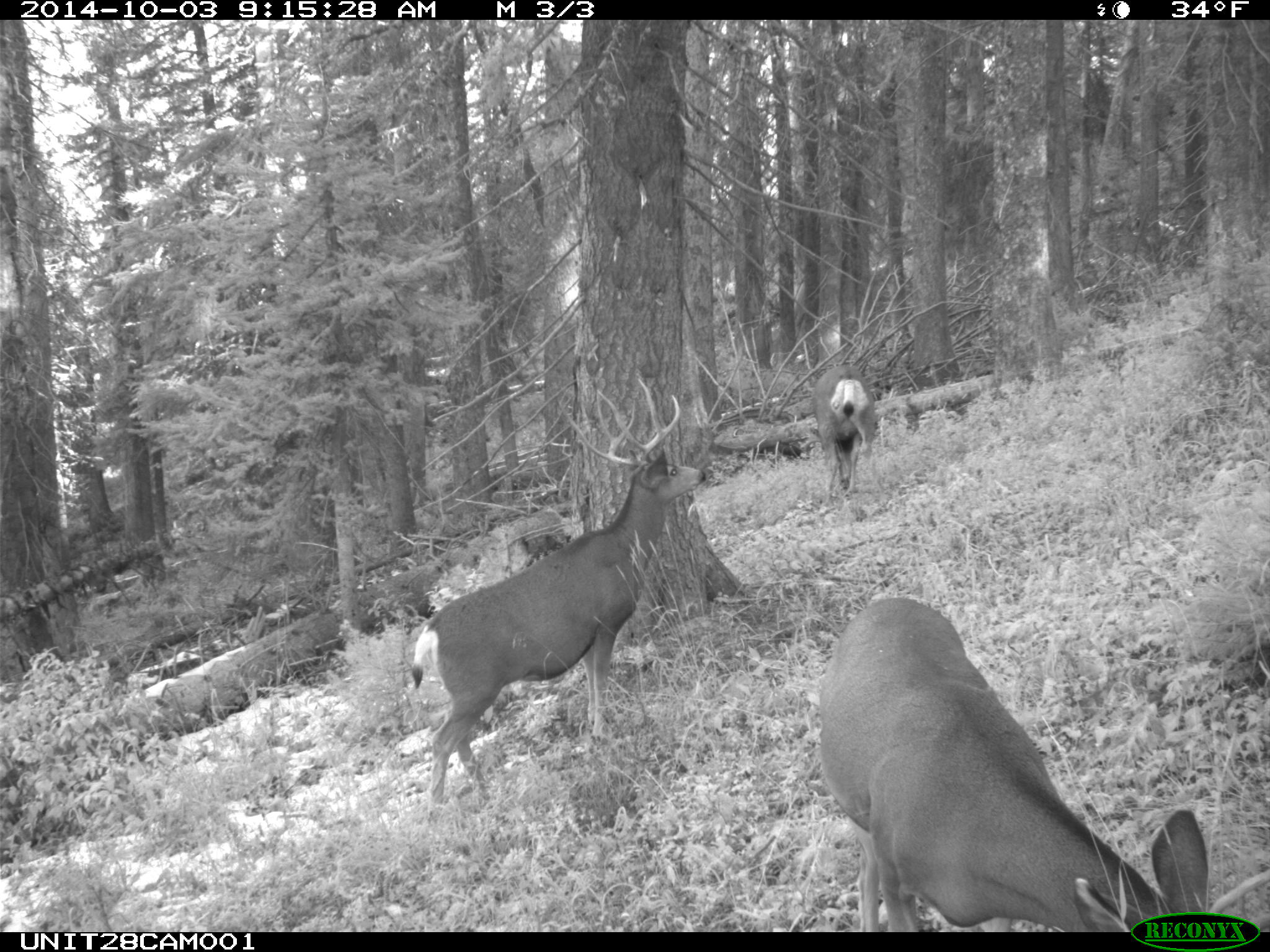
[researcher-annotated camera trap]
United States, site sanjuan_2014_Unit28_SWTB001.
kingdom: Animalia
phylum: Chordata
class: Mammalia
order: Artiodactyla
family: Cervidae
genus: Odocoileus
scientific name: Odocoileus hemionus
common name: mule deer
Odocoileus hemionus (mule deer).